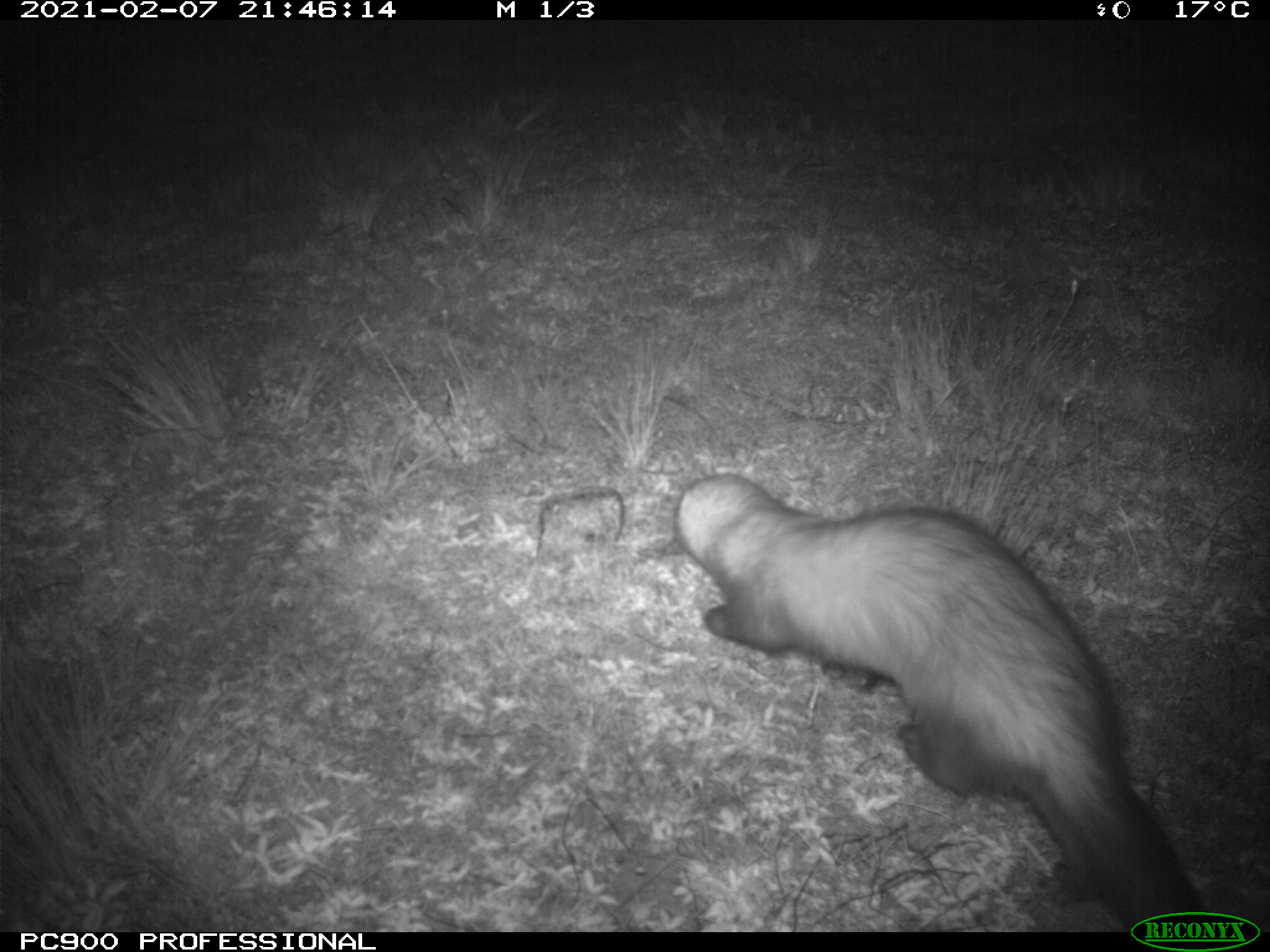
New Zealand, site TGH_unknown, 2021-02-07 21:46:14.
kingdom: Animalia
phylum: Chordata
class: Mammalia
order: Carnivora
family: Mustelidae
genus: Mustela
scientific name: Mustela furo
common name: ferret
Ferret (Mustela furo).